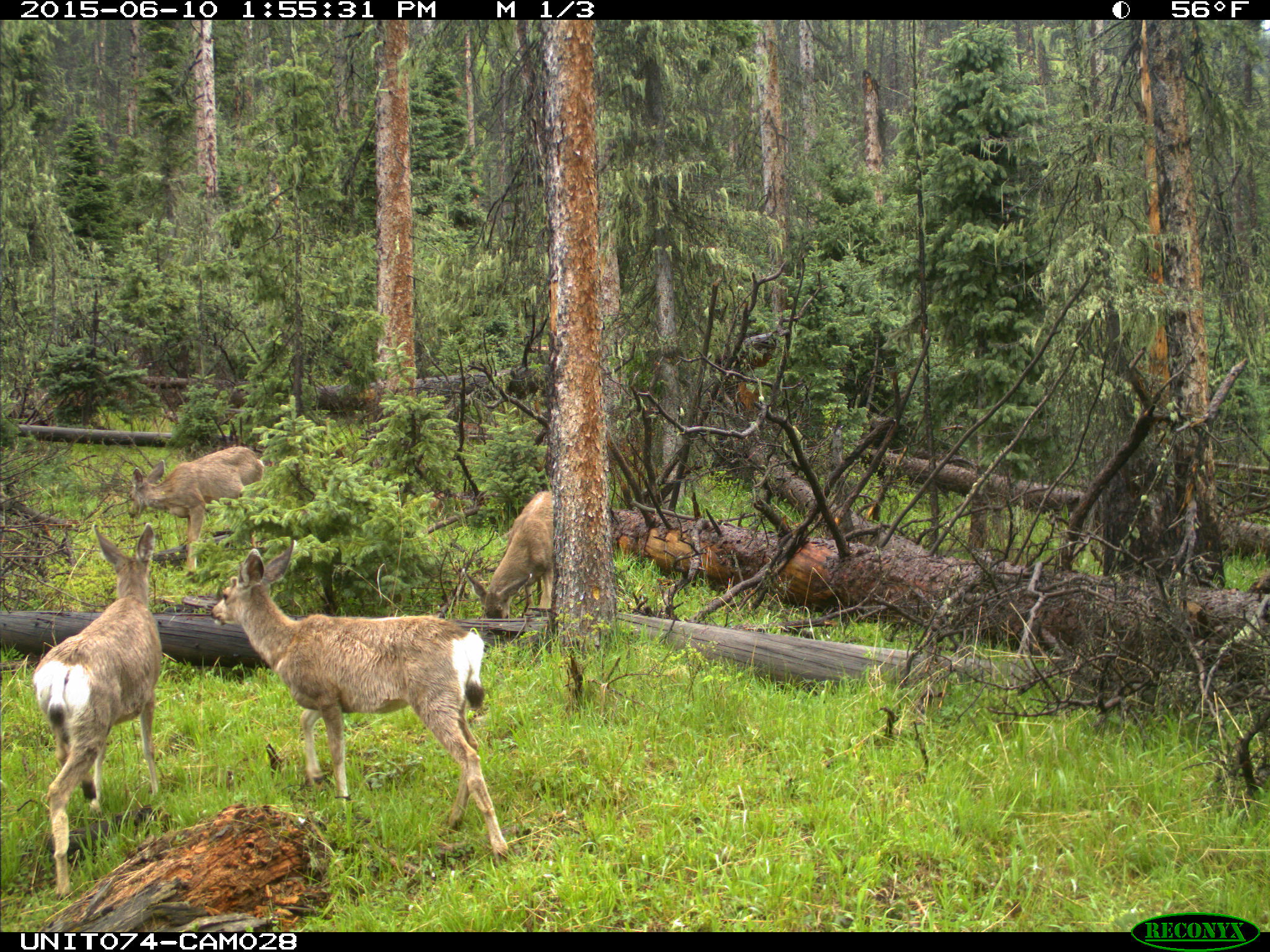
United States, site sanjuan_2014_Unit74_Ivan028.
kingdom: Animalia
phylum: Chordata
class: Mammalia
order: Artiodactyla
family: Cervidae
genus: Odocoileus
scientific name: Odocoileus hemionus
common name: mule deer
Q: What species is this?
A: Odocoileus hemionus (mule deer).